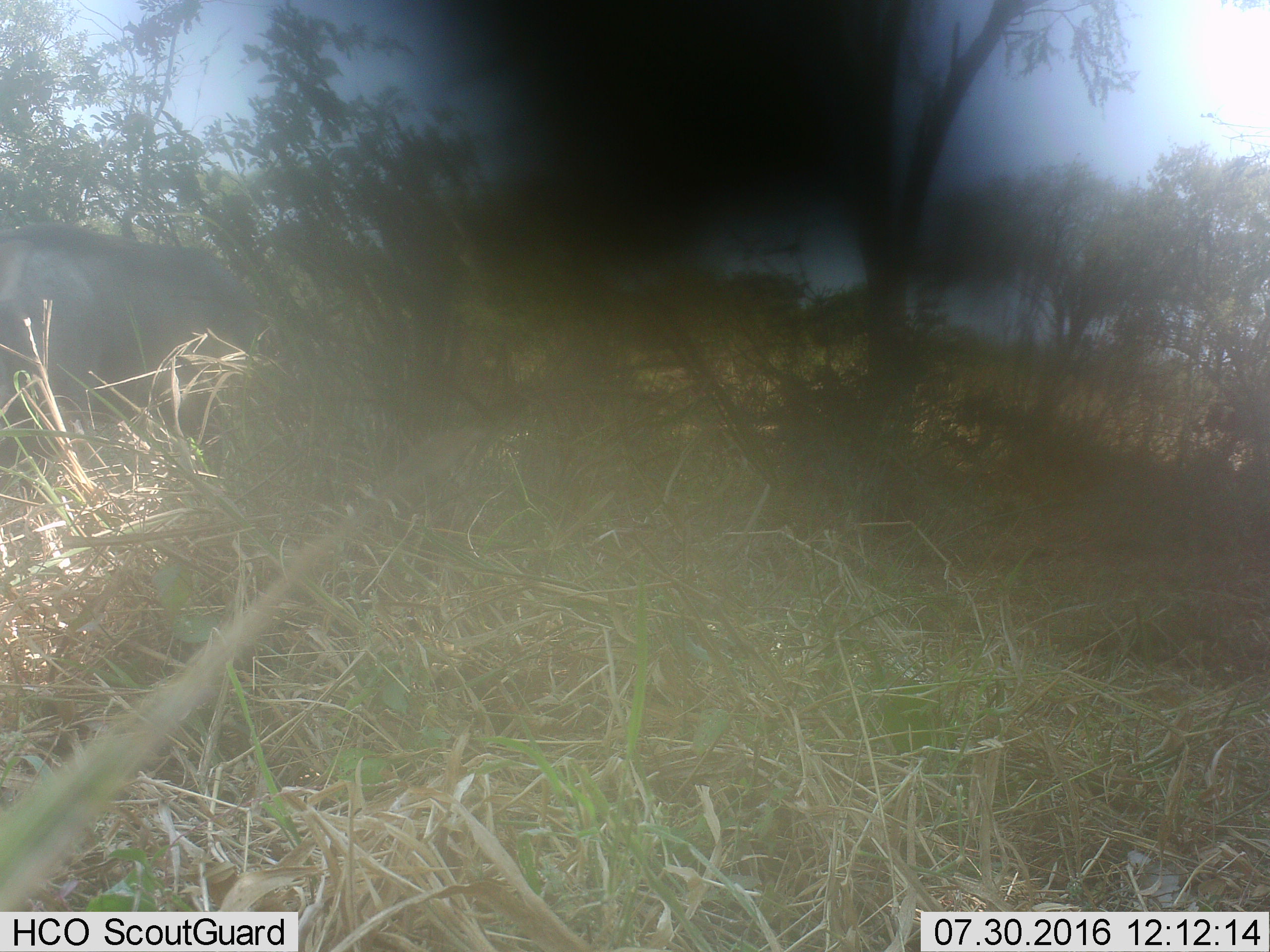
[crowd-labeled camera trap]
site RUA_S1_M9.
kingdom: Animalia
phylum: Chordata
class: Mammalia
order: Artiodactyla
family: Suidae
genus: Phacochoerus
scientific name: Phacochoerus africanus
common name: warthog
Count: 1.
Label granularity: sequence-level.